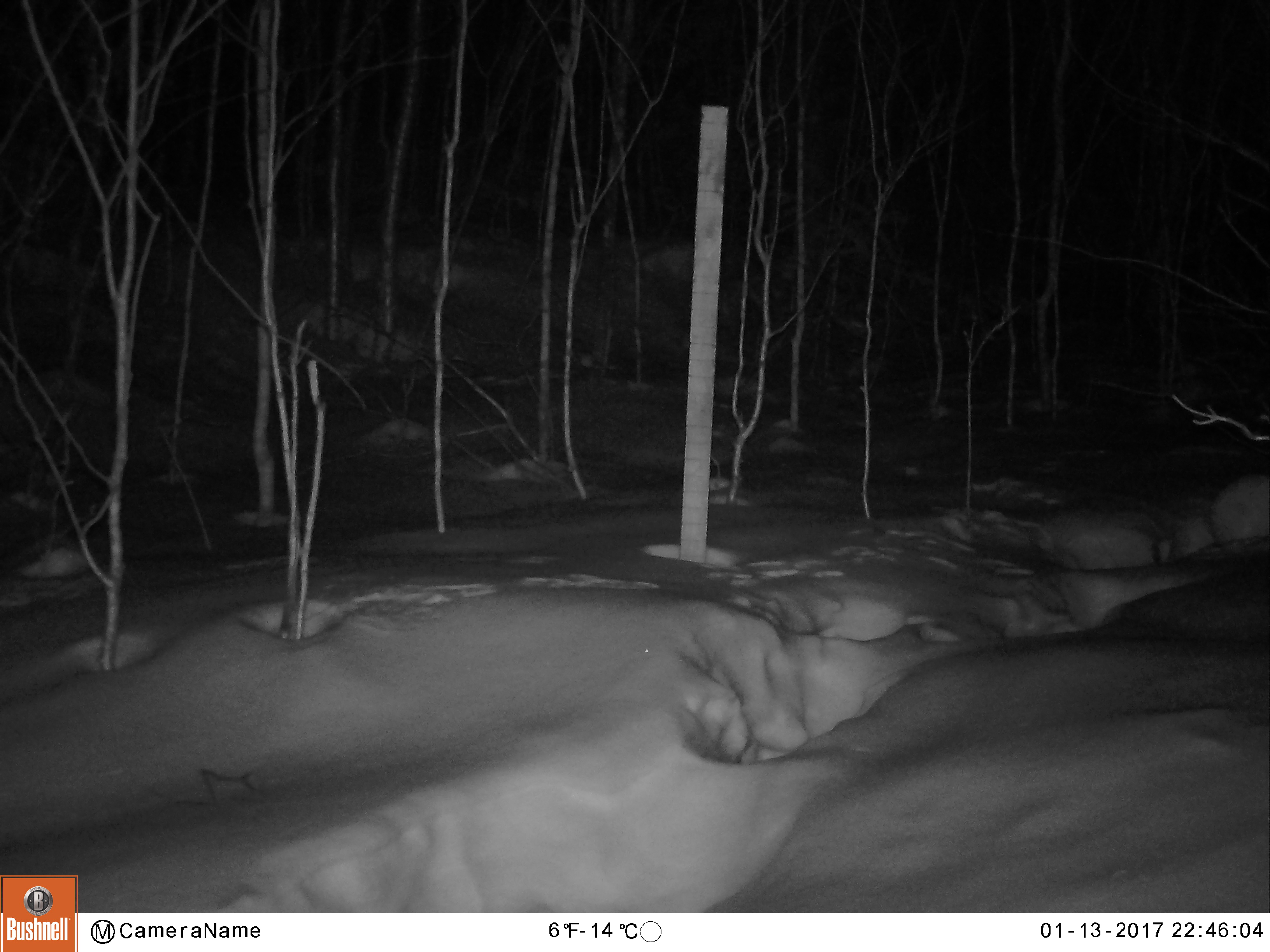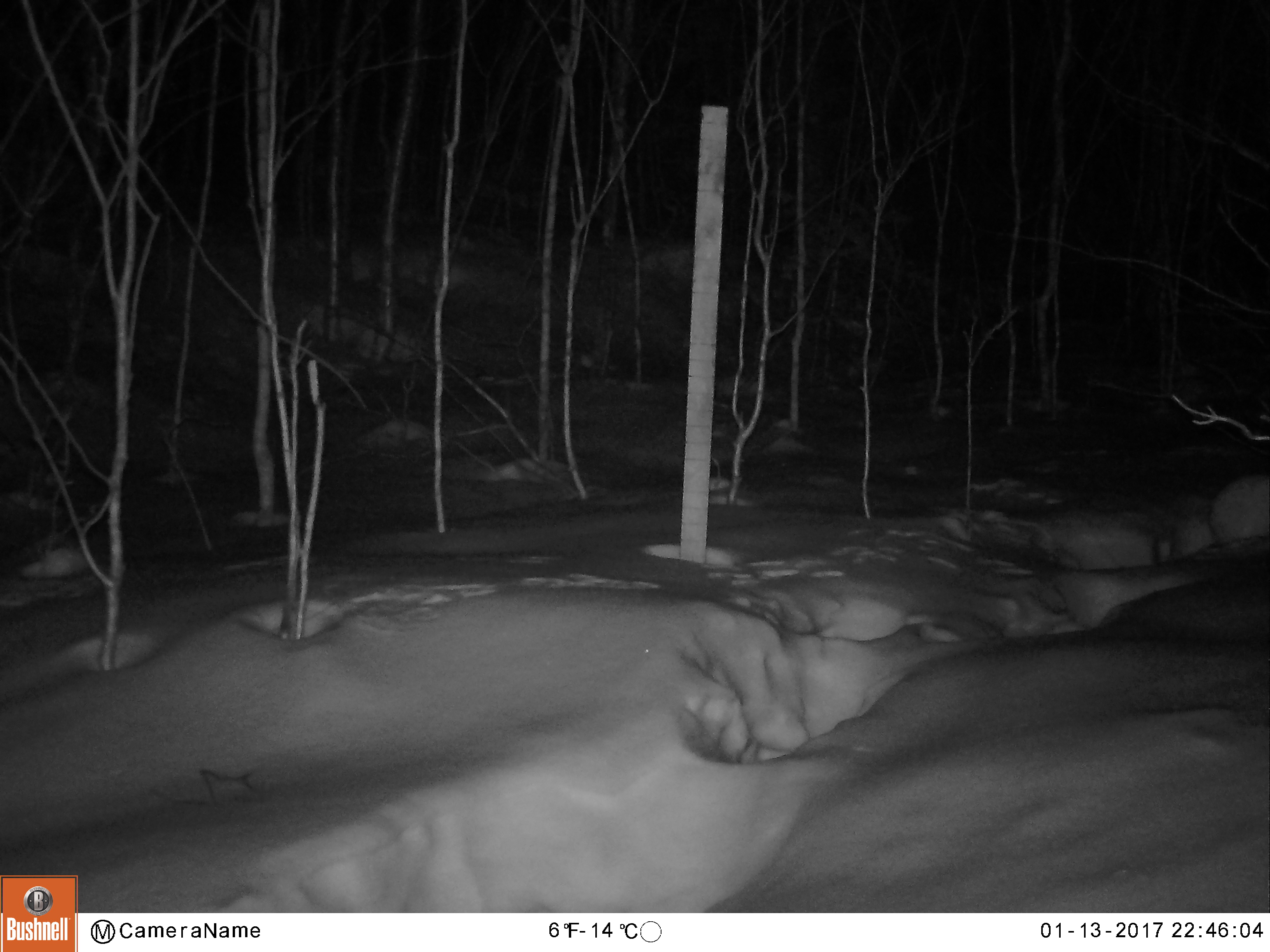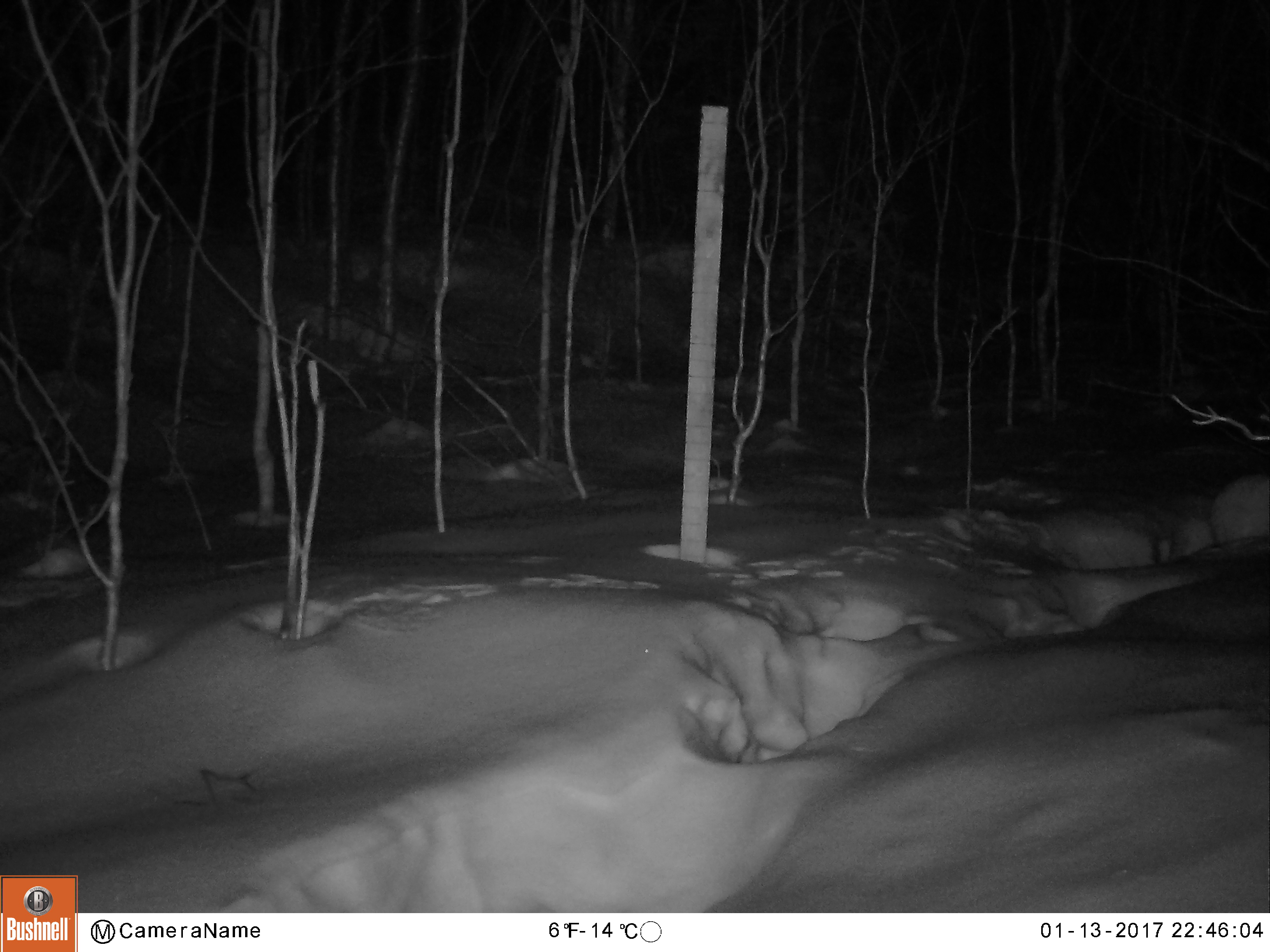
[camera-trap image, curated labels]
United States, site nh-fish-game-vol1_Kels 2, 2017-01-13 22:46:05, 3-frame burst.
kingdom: Animalia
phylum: Chordata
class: Mammalia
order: Lagomorpha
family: Leporidae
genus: Lepus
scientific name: Lepus americanus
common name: snowshoe hare